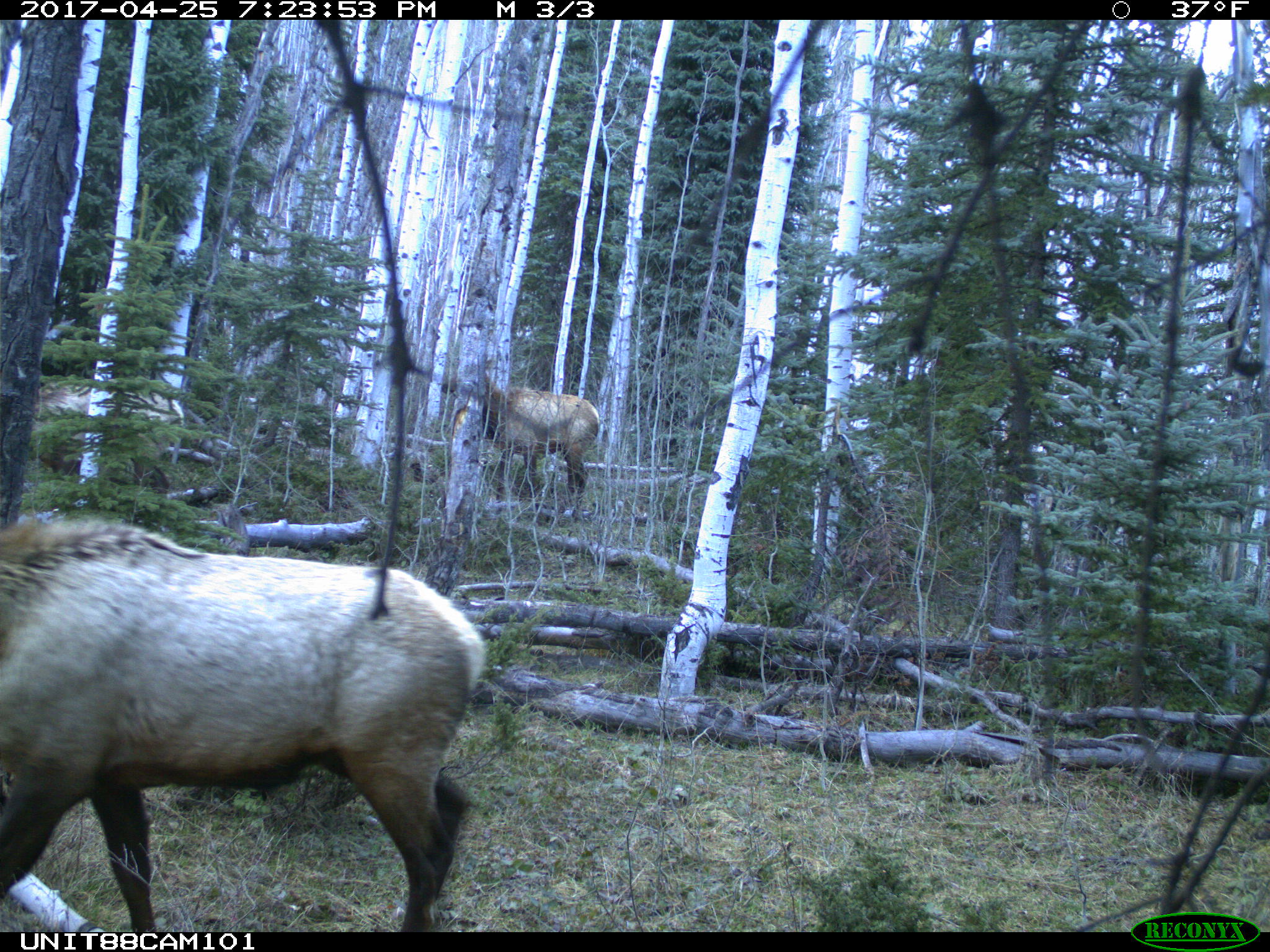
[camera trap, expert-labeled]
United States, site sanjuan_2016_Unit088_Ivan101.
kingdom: Animalia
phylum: Chordata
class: Mammalia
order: Artiodactyla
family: Cervidae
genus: Cervus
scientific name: Cervus elaphus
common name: red deer